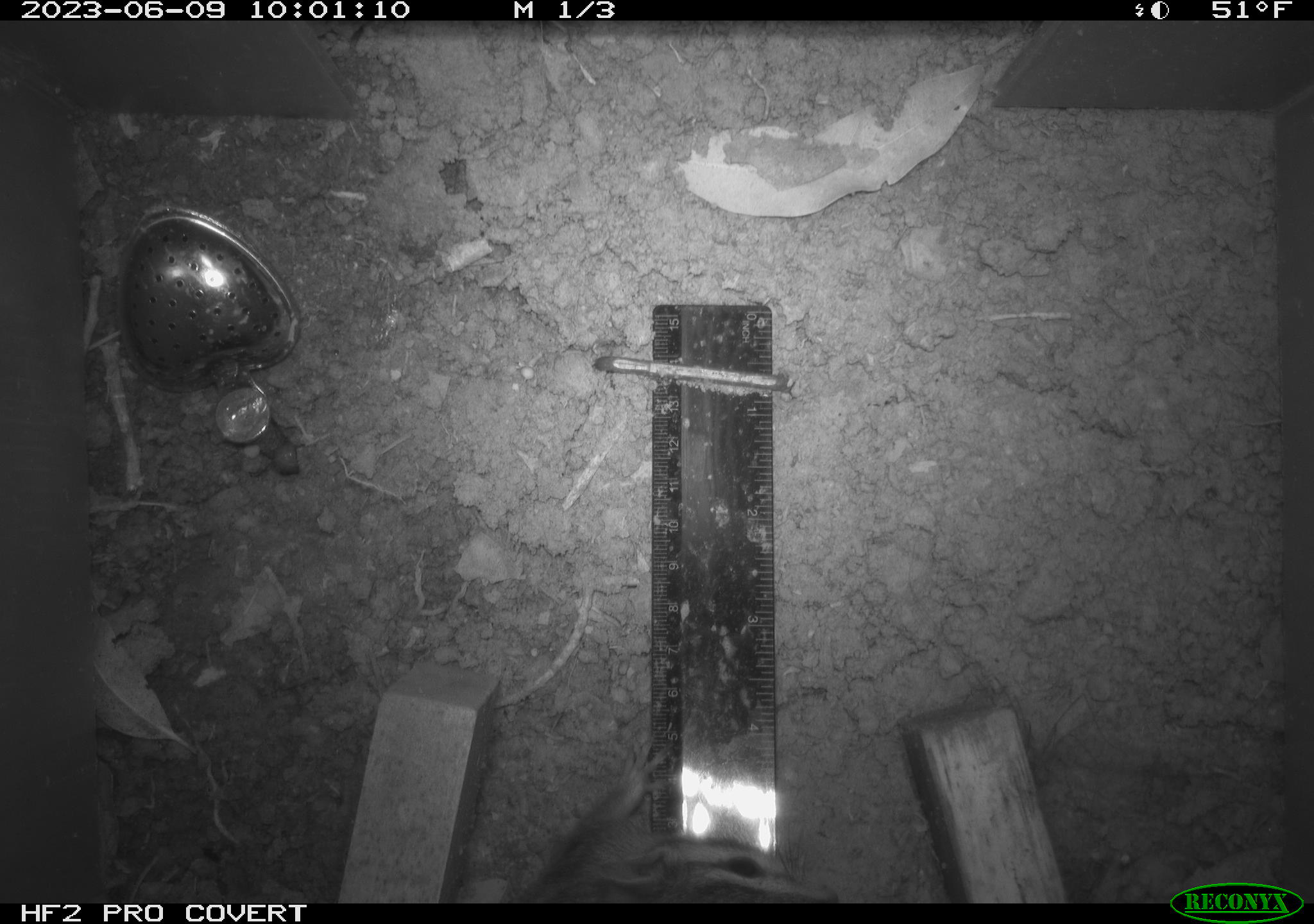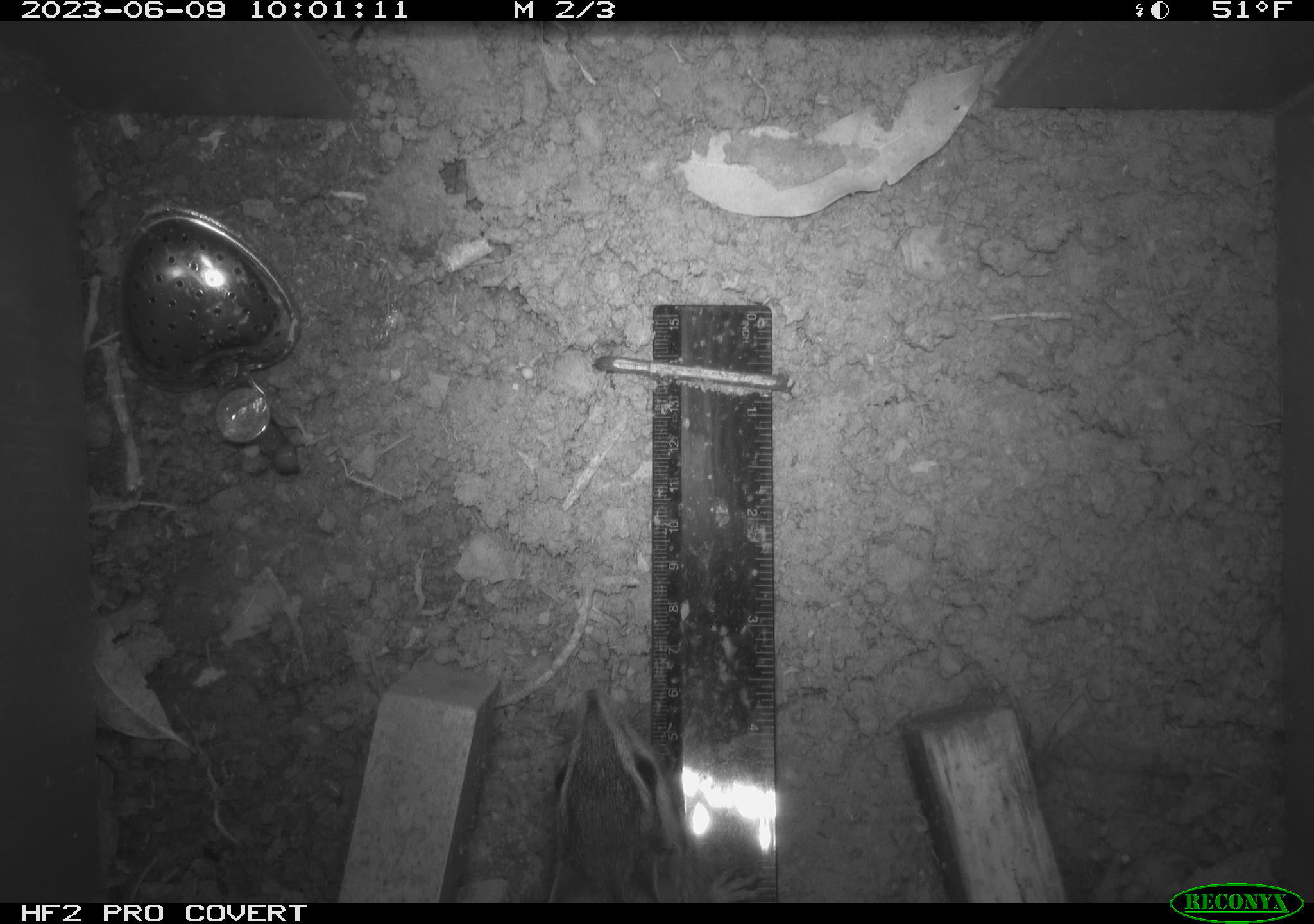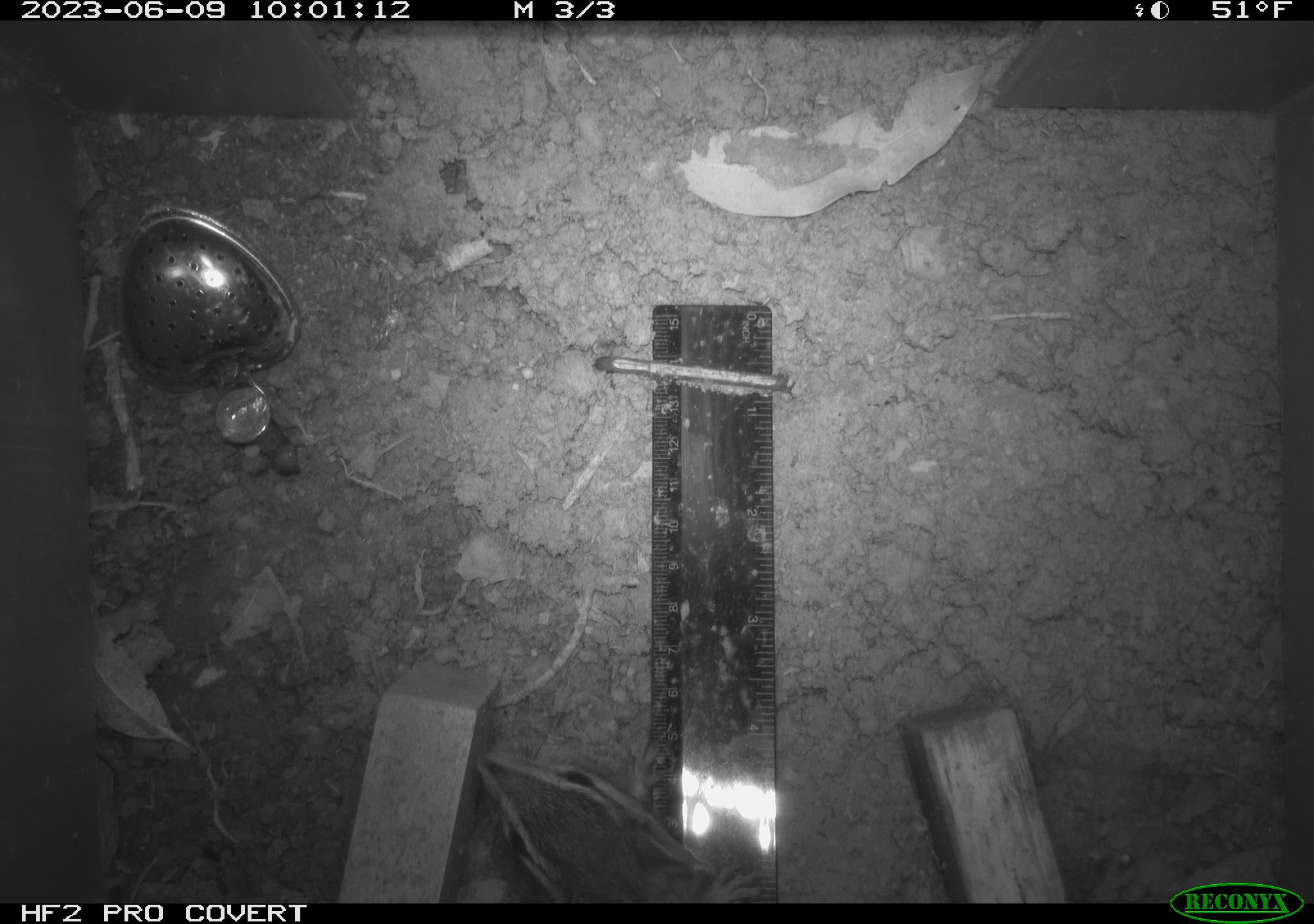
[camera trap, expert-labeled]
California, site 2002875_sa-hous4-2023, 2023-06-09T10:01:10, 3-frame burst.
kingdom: Animalia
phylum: Chordata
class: Mammalia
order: Rodentia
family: Sciuridae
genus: Neotamias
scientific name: Neotamias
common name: western chipmunks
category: neotamias species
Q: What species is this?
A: Neotamias species (western chipmunks) (Neotamias).